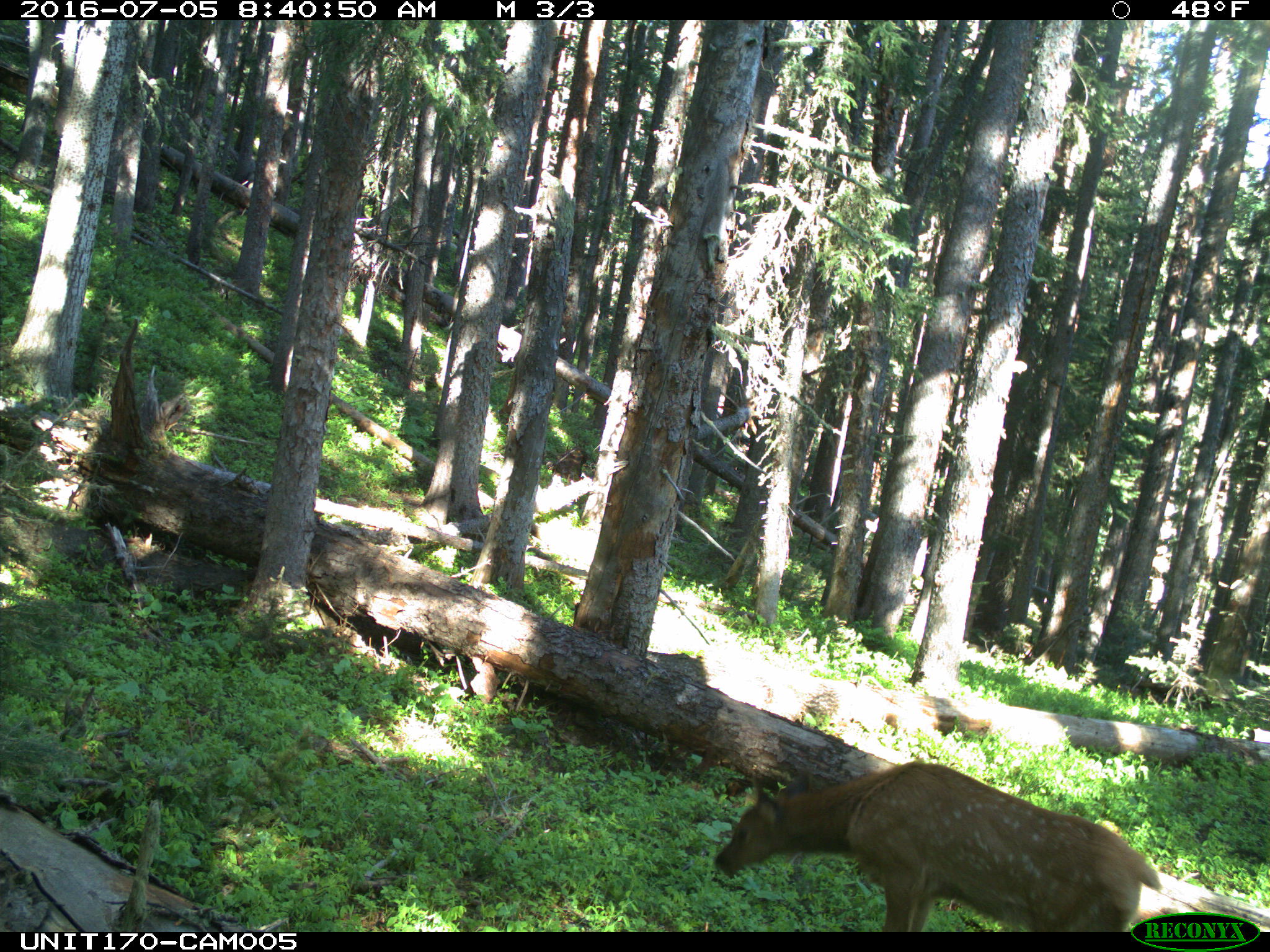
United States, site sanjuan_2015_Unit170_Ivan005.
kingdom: Animalia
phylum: Chordata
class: Mammalia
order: Artiodactyla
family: Cervidae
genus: Cervus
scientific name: Cervus elaphus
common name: red deer